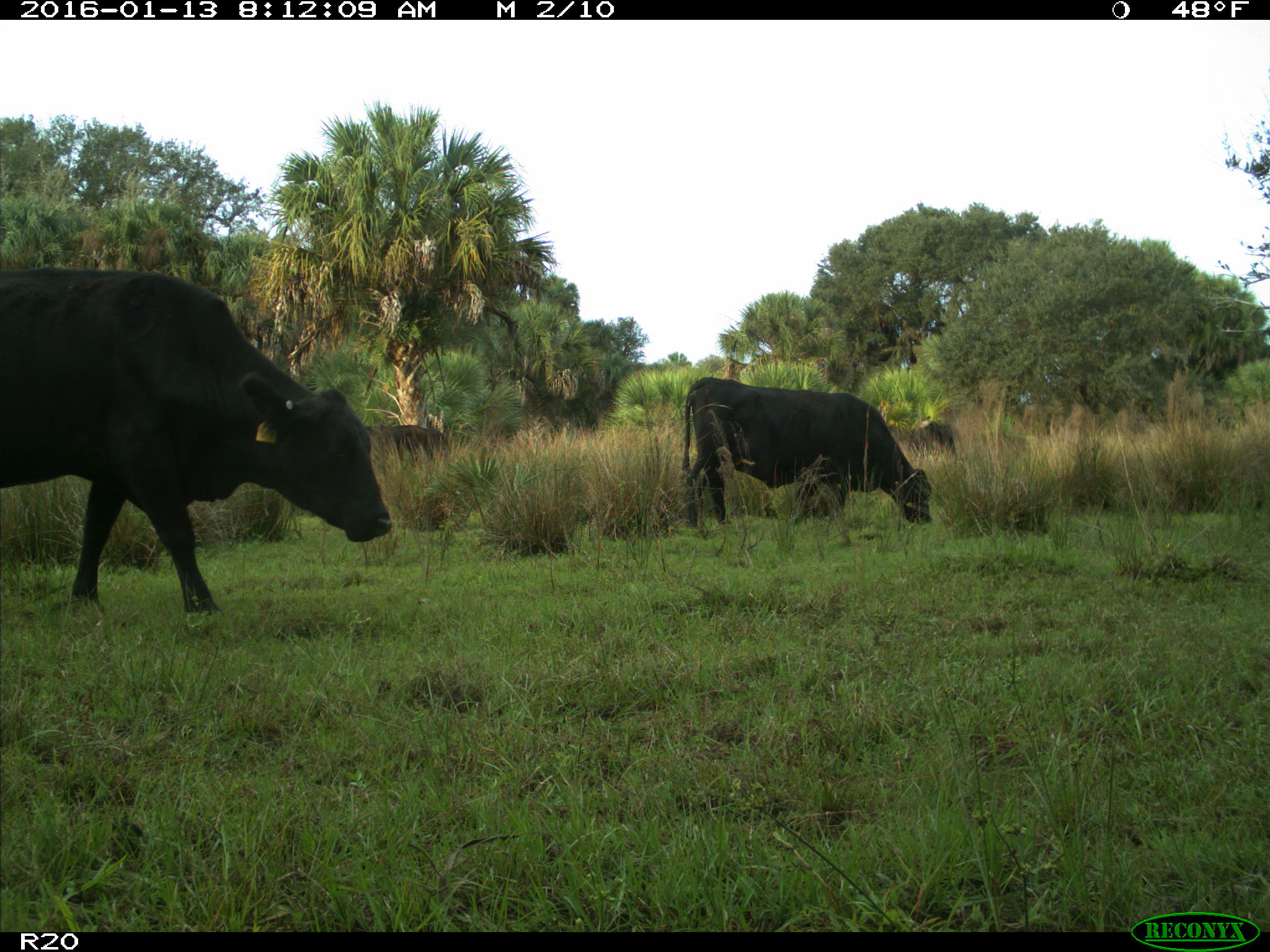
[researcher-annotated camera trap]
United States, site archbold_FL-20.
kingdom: Animalia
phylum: Chordata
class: Mammalia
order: Artiodactyla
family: Bovidae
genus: Bos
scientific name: Bos taurus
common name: domestic cow